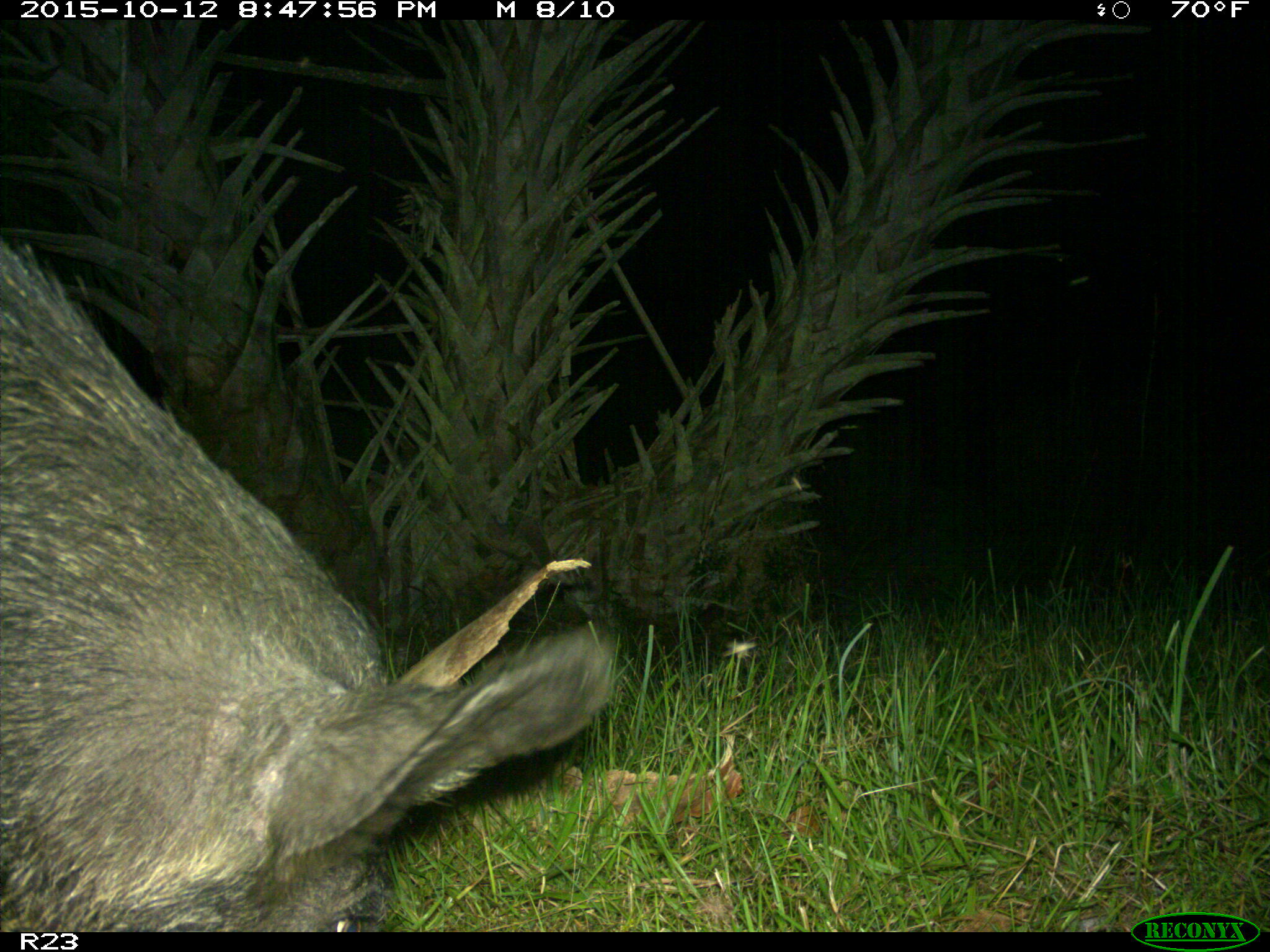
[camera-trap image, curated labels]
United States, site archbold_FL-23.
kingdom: Animalia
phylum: Chordata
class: Mammalia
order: Artiodactyla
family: Suidae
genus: Sus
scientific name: Sus scrofa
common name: wild boar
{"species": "Sus scrofa (wild boar)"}